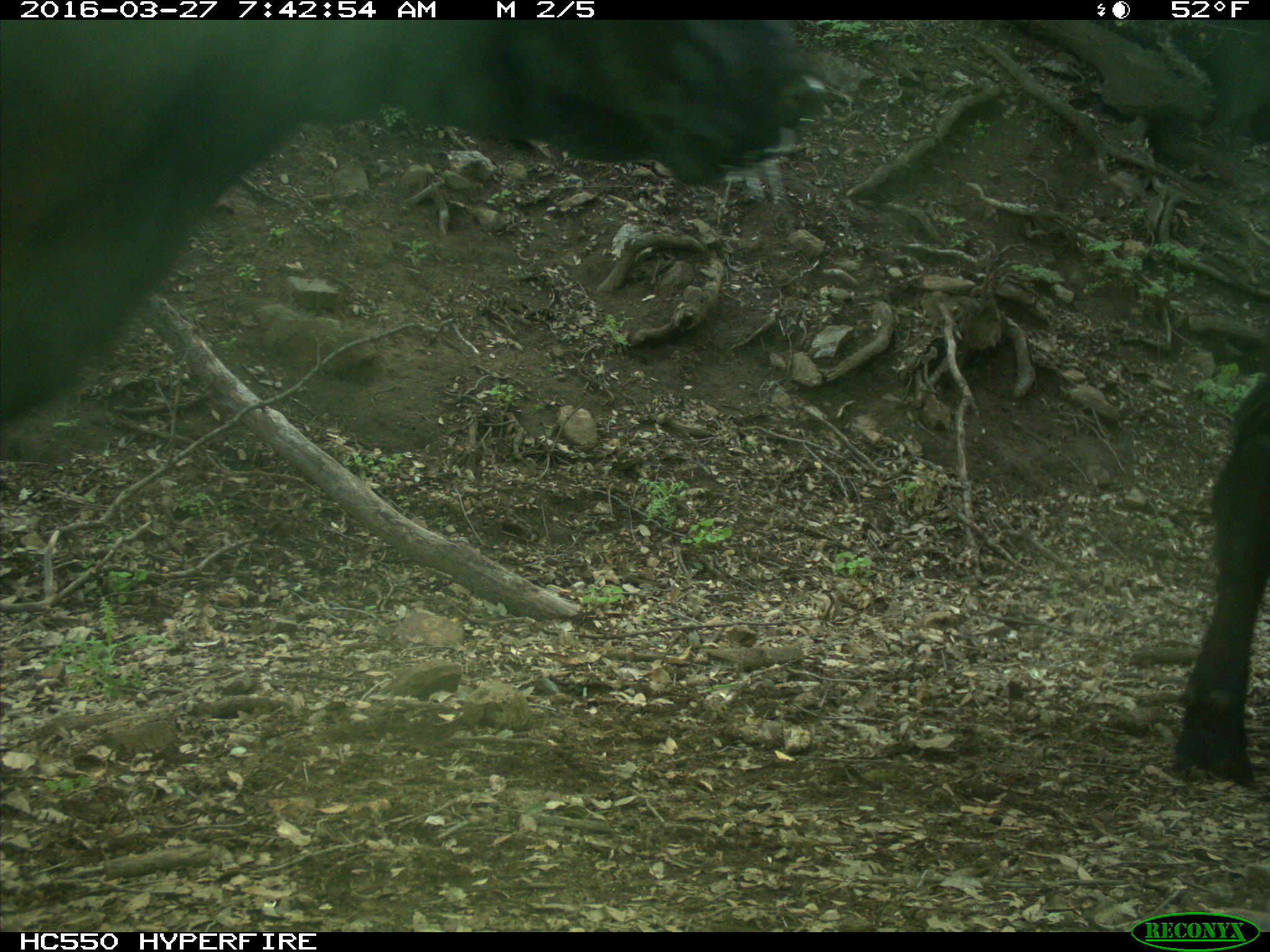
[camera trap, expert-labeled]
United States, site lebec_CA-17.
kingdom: Animalia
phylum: Chordata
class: Mammalia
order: Artiodactyla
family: Bovidae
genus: Bos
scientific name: Bos taurus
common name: domestic cow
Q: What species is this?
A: Bos taurus (domestic cow).